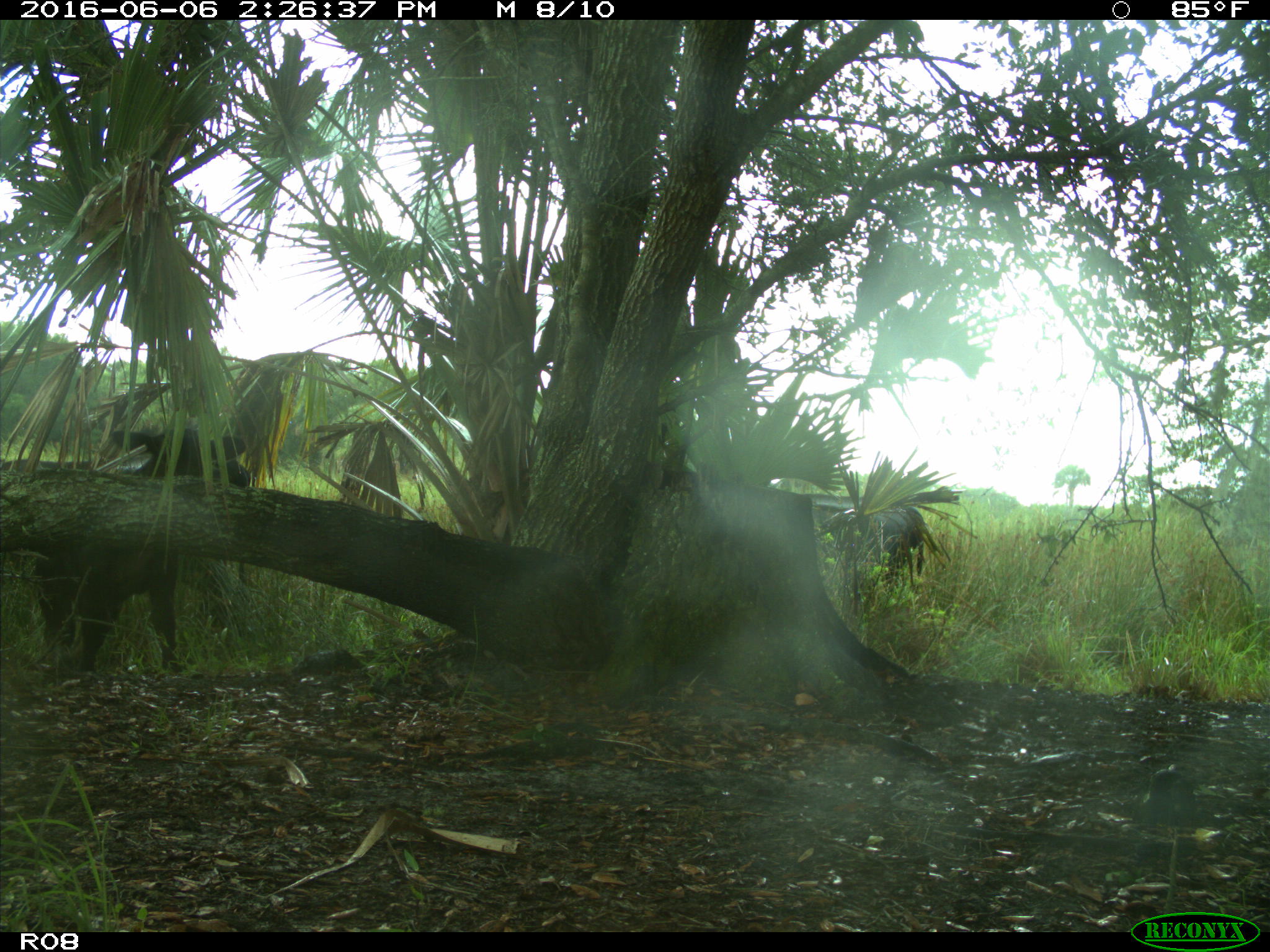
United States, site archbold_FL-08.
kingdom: Animalia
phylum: Chordata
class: Mammalia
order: Artiodactyla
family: Bovidae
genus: Bos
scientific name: Bos taurus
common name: domestic cow